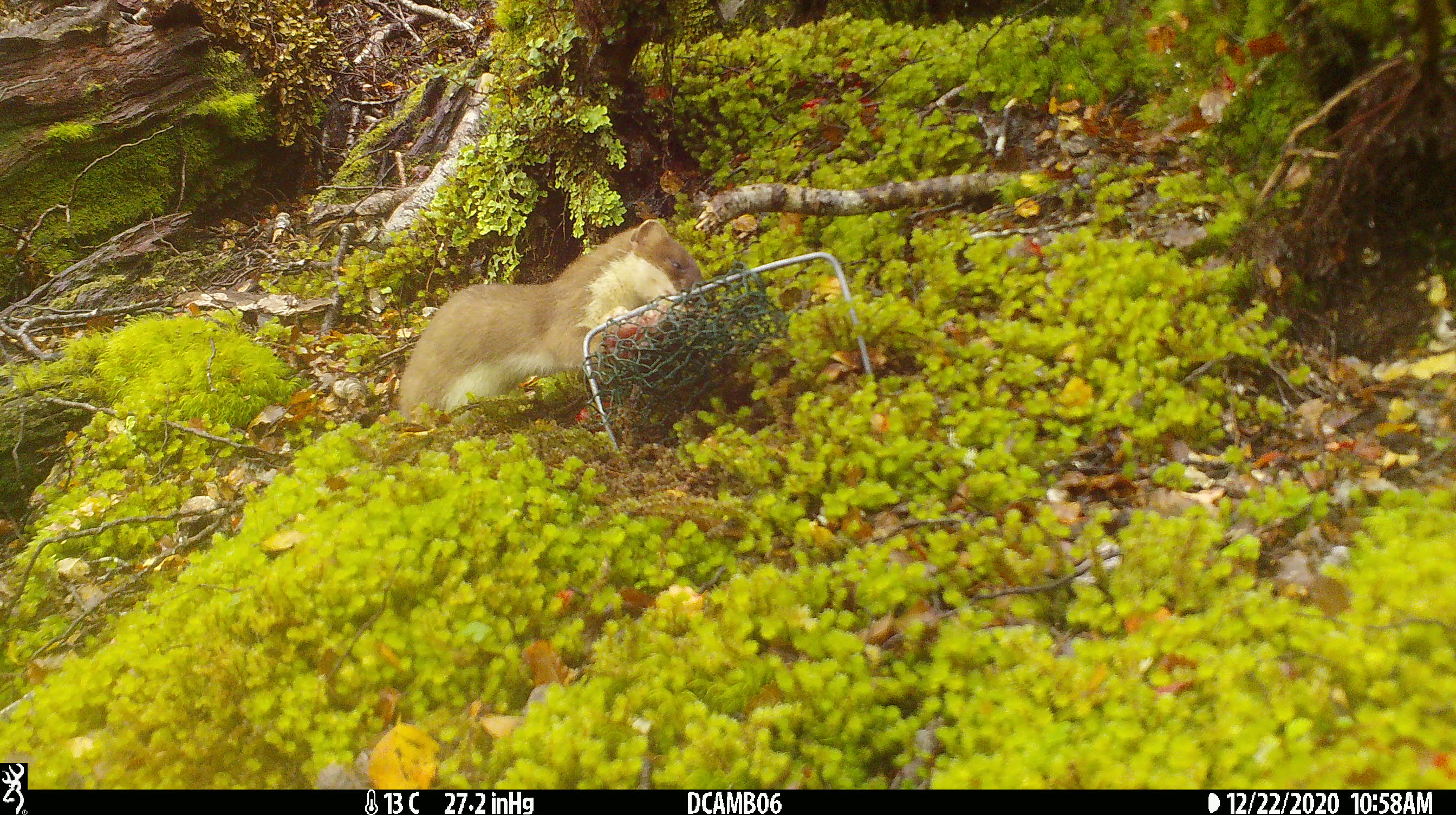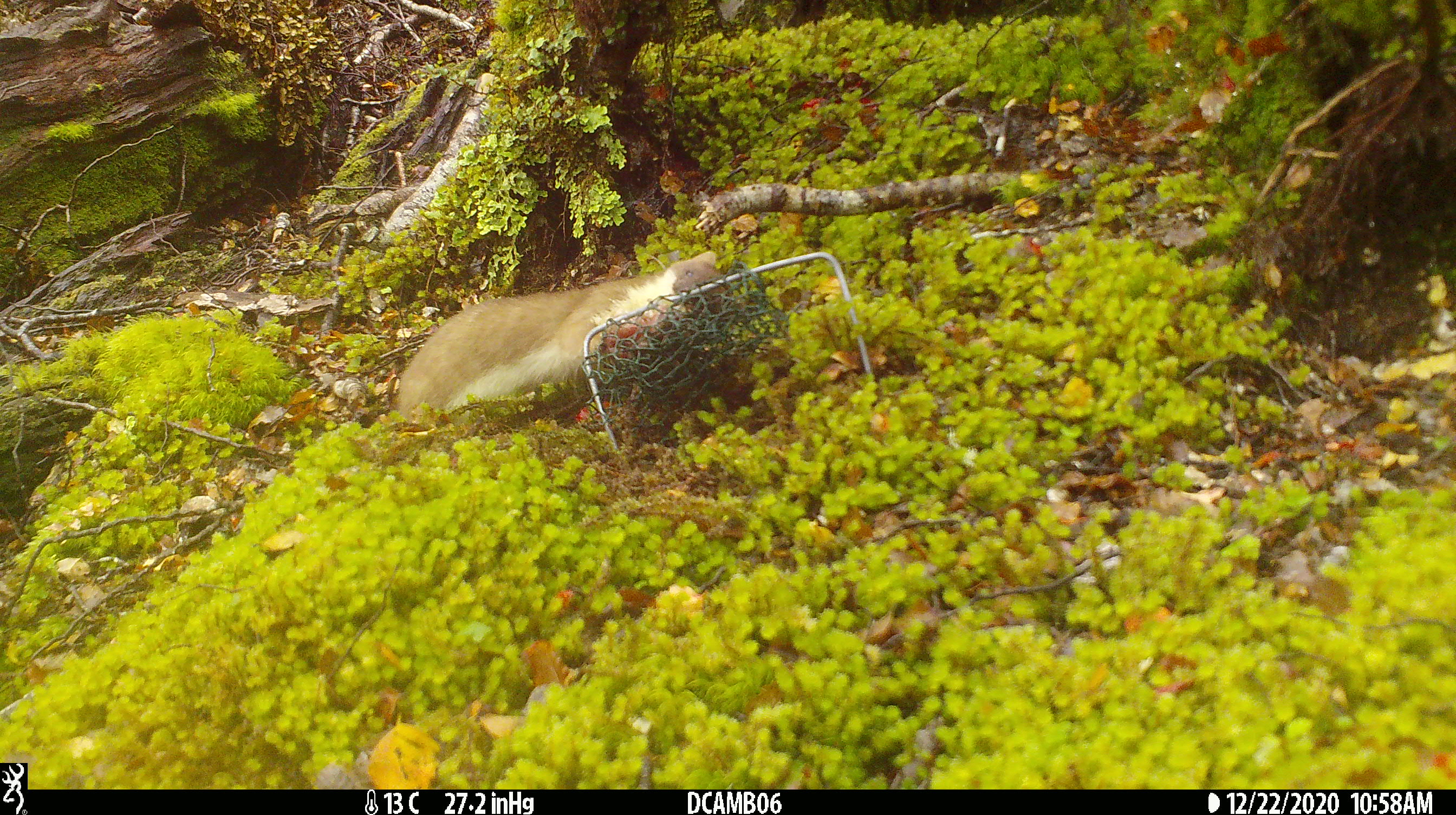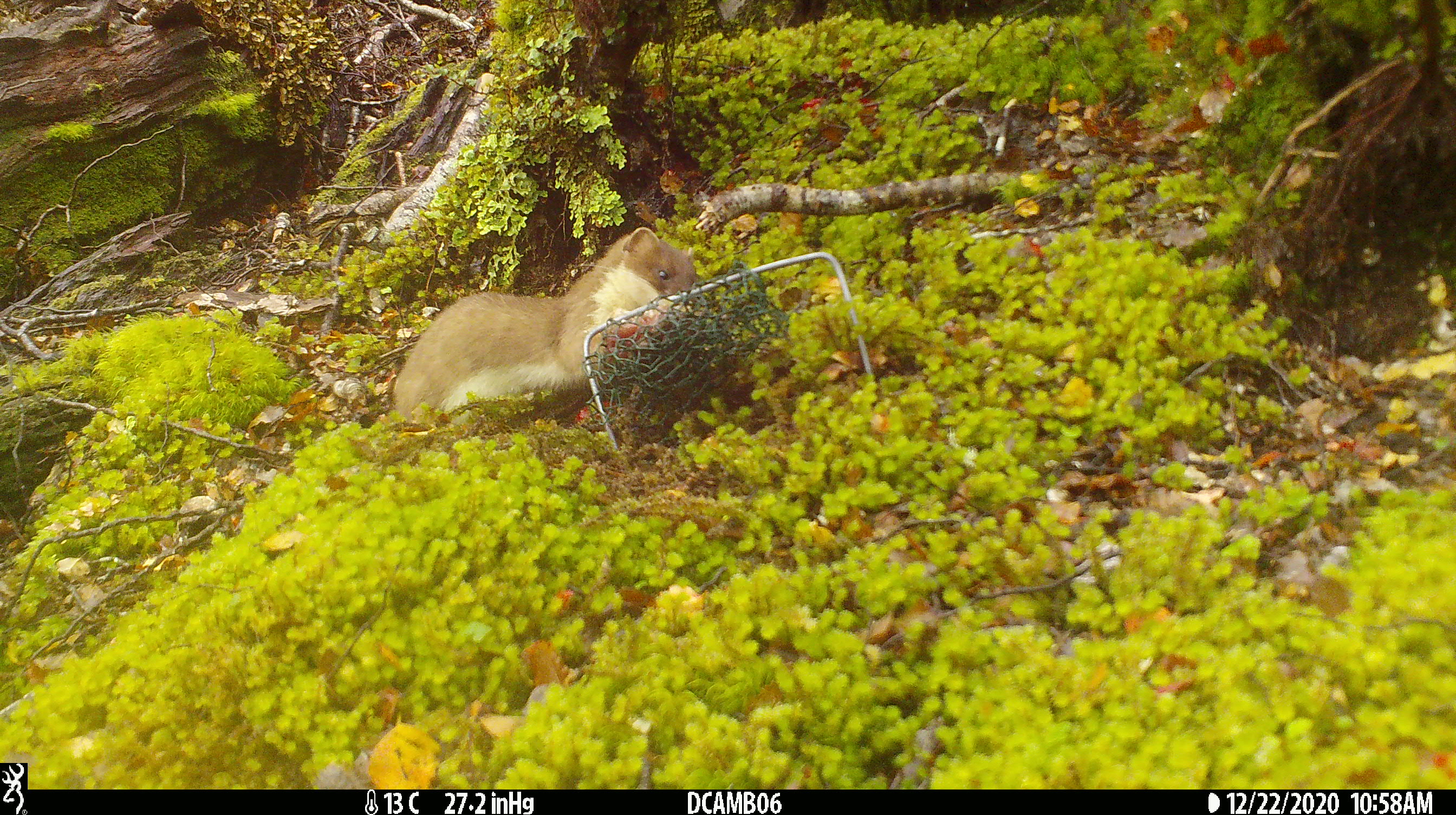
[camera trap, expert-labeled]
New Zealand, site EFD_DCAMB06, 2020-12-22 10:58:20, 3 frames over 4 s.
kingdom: Animalia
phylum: Chordata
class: Mammalia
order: Carnivora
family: Mustelidae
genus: Mustela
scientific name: Mustela erminea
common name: stoat